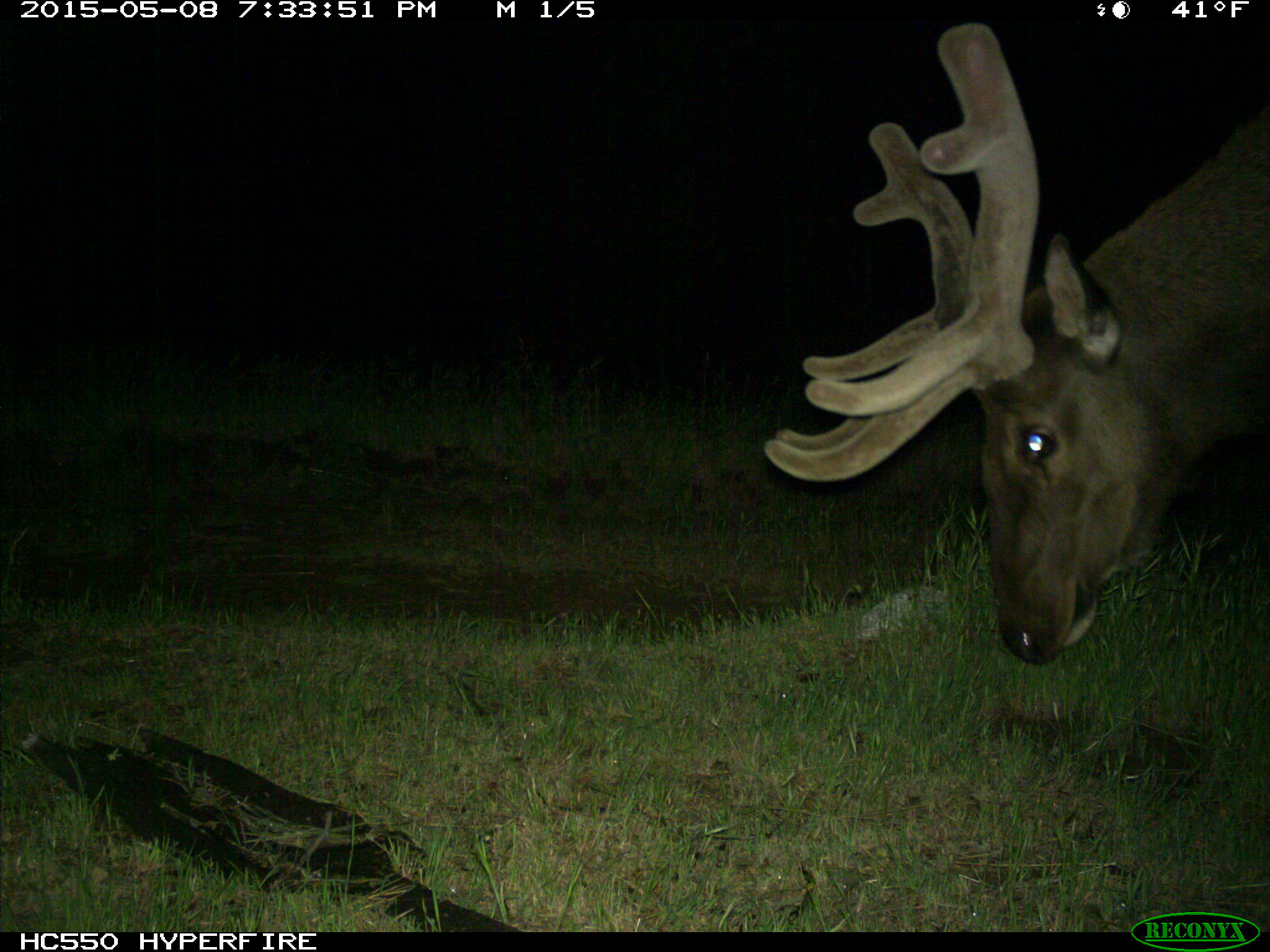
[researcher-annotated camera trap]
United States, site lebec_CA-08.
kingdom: Animalia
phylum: Chordata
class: Mammalia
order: Artiodactyla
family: Cervidae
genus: Cervus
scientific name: Cervus canadensis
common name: elk